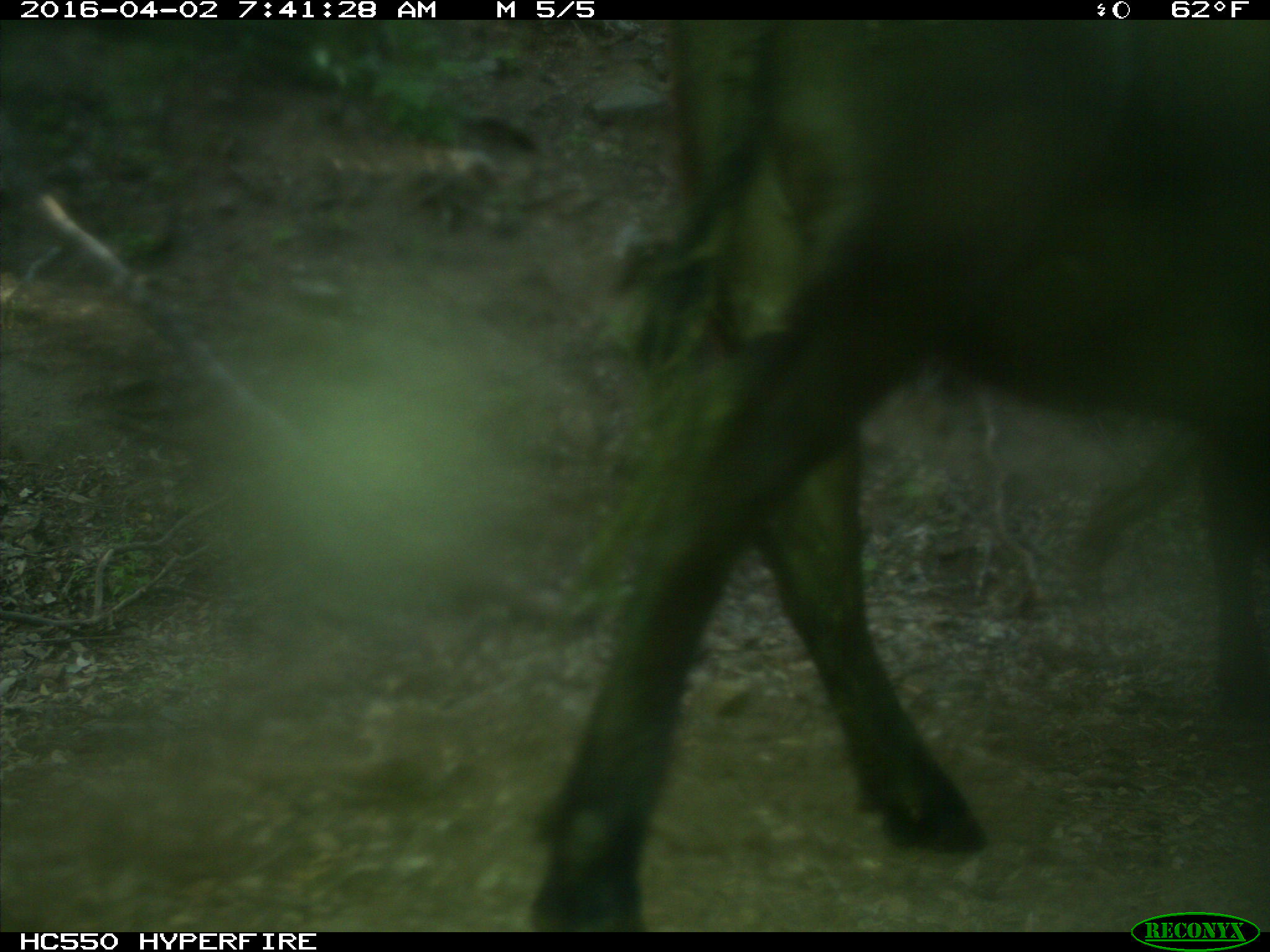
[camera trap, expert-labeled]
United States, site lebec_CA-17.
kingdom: Animalia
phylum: Chordata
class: Mammalia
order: Artiodactyla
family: Bovidae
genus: Bos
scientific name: Bos taurus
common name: domestic cow